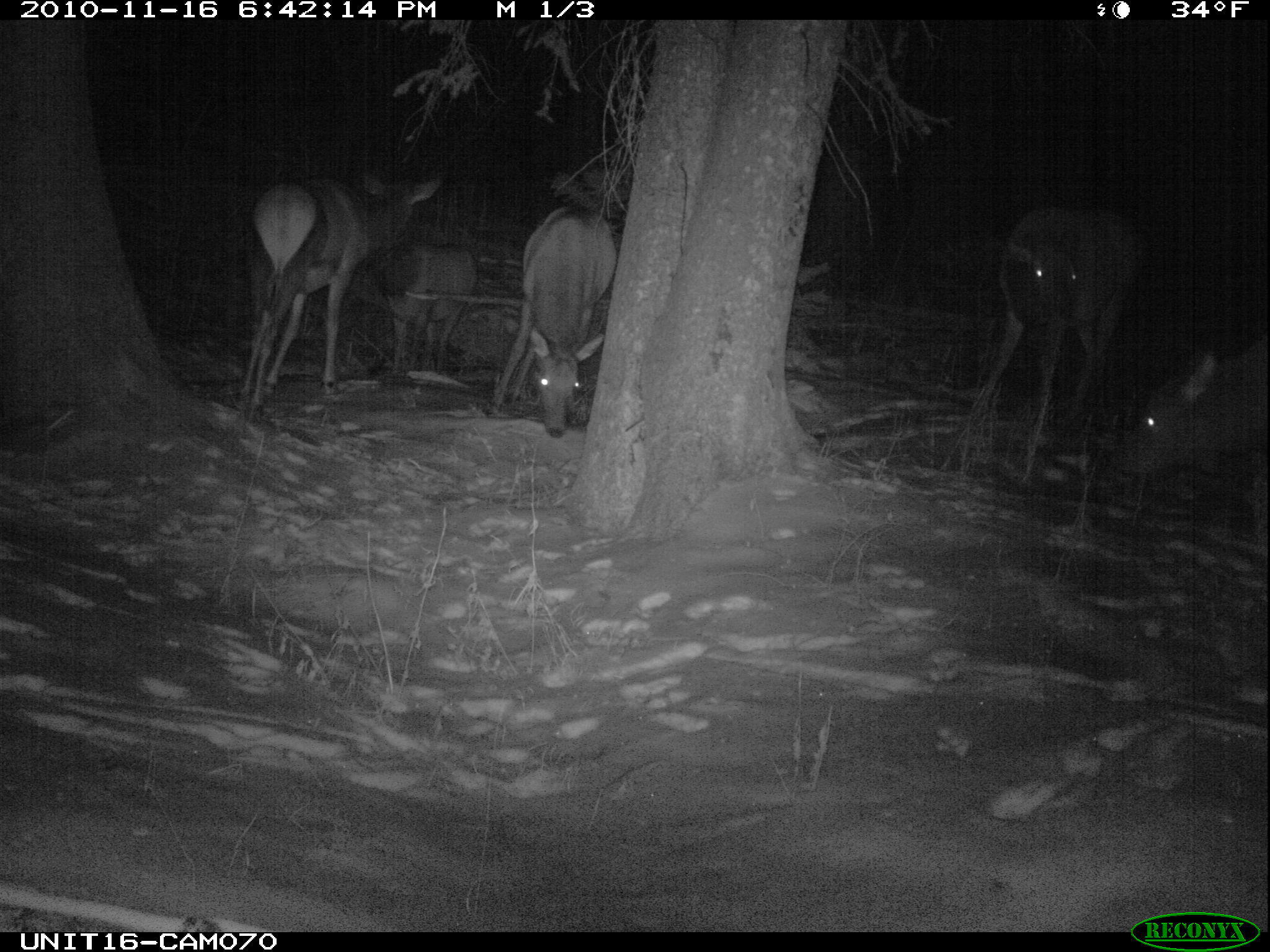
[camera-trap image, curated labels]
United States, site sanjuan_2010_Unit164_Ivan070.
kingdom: Animalia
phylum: Chordata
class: Mammalia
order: Artiodactyla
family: Cervidae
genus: Cervus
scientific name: Cervus elaphus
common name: red deer